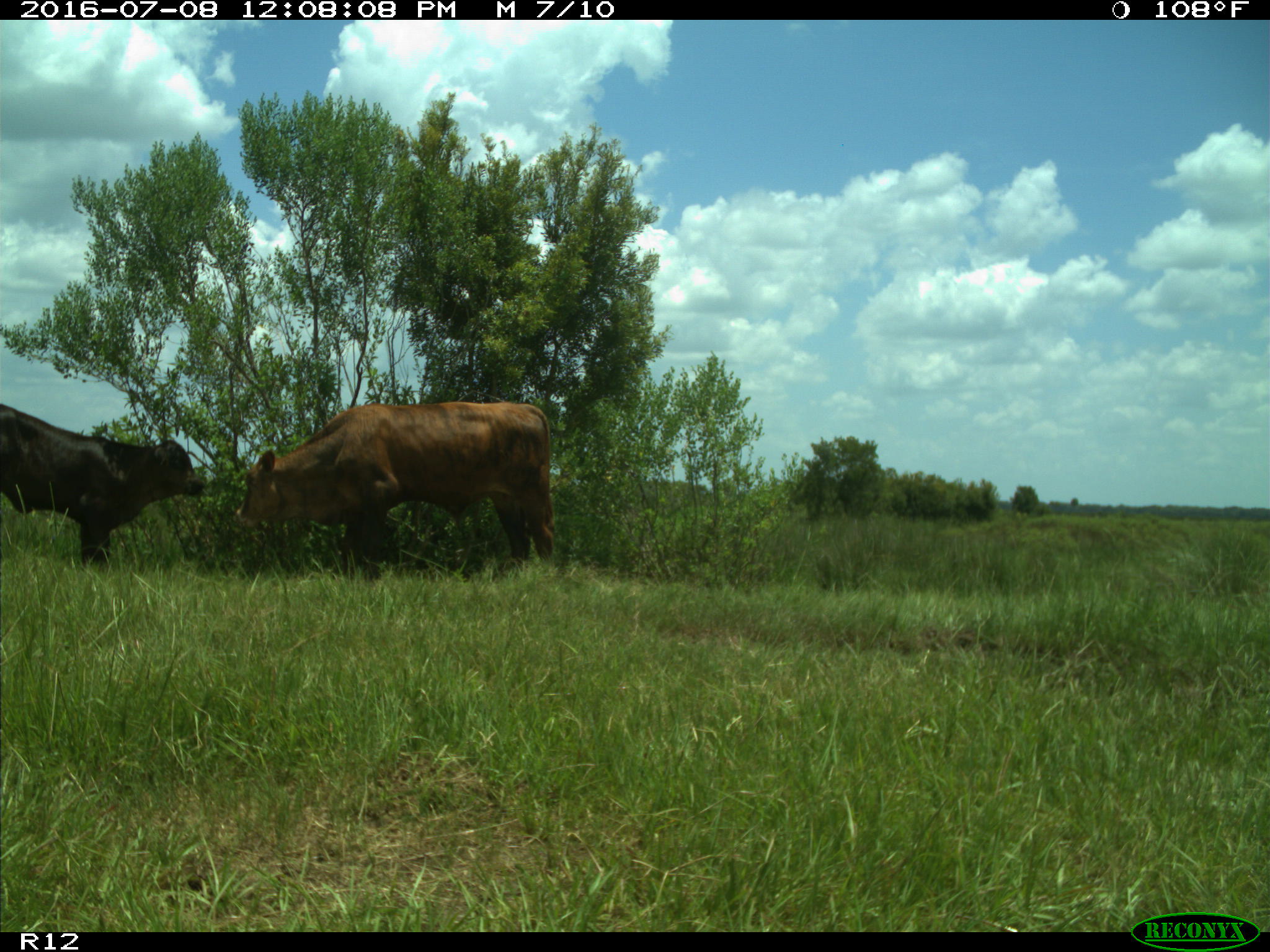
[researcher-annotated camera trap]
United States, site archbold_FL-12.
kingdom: Animalia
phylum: Chordata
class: Mammalia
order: Artiodactyla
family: Bovidae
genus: Bos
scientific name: Bos taurus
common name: domestic cow